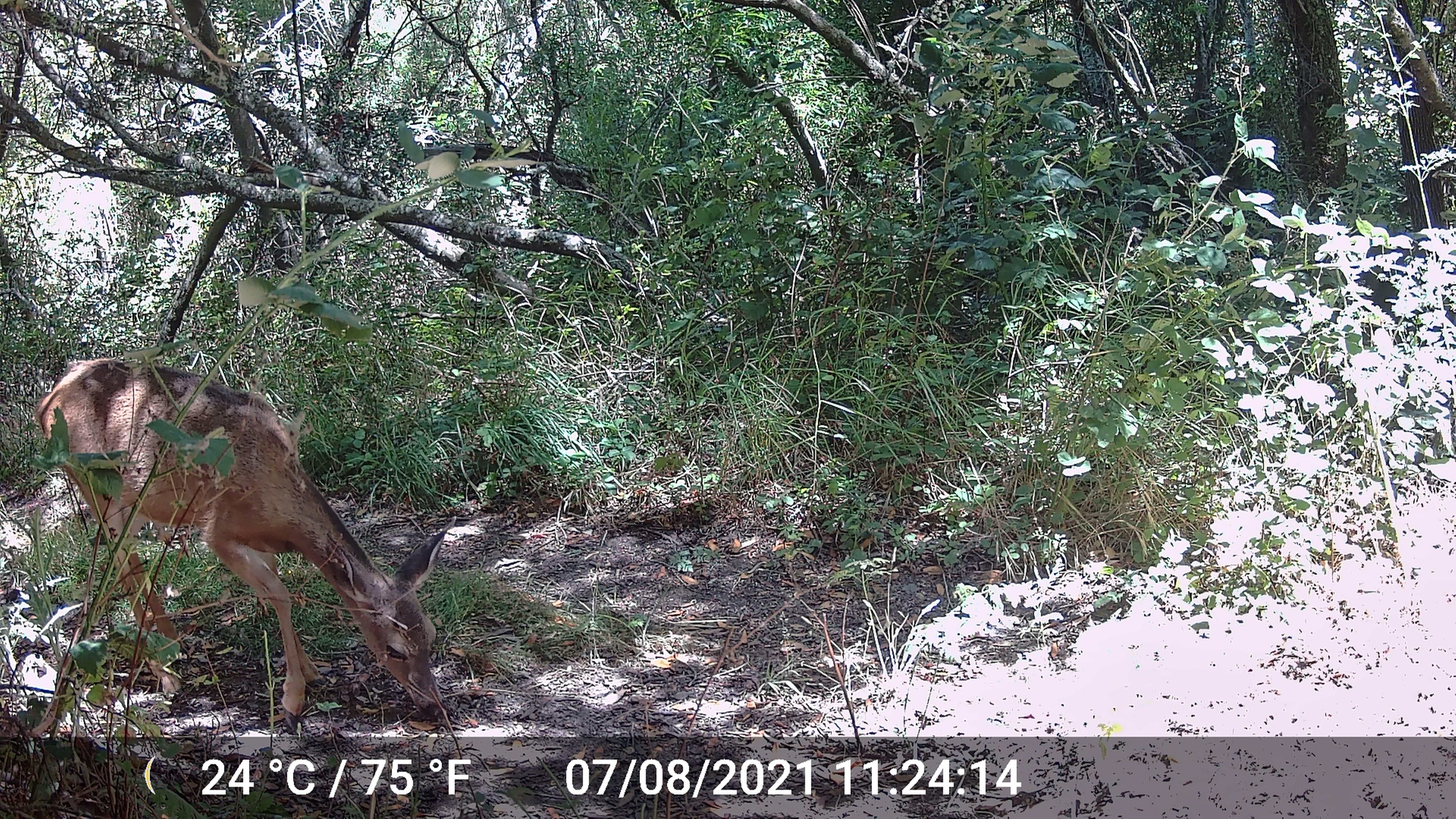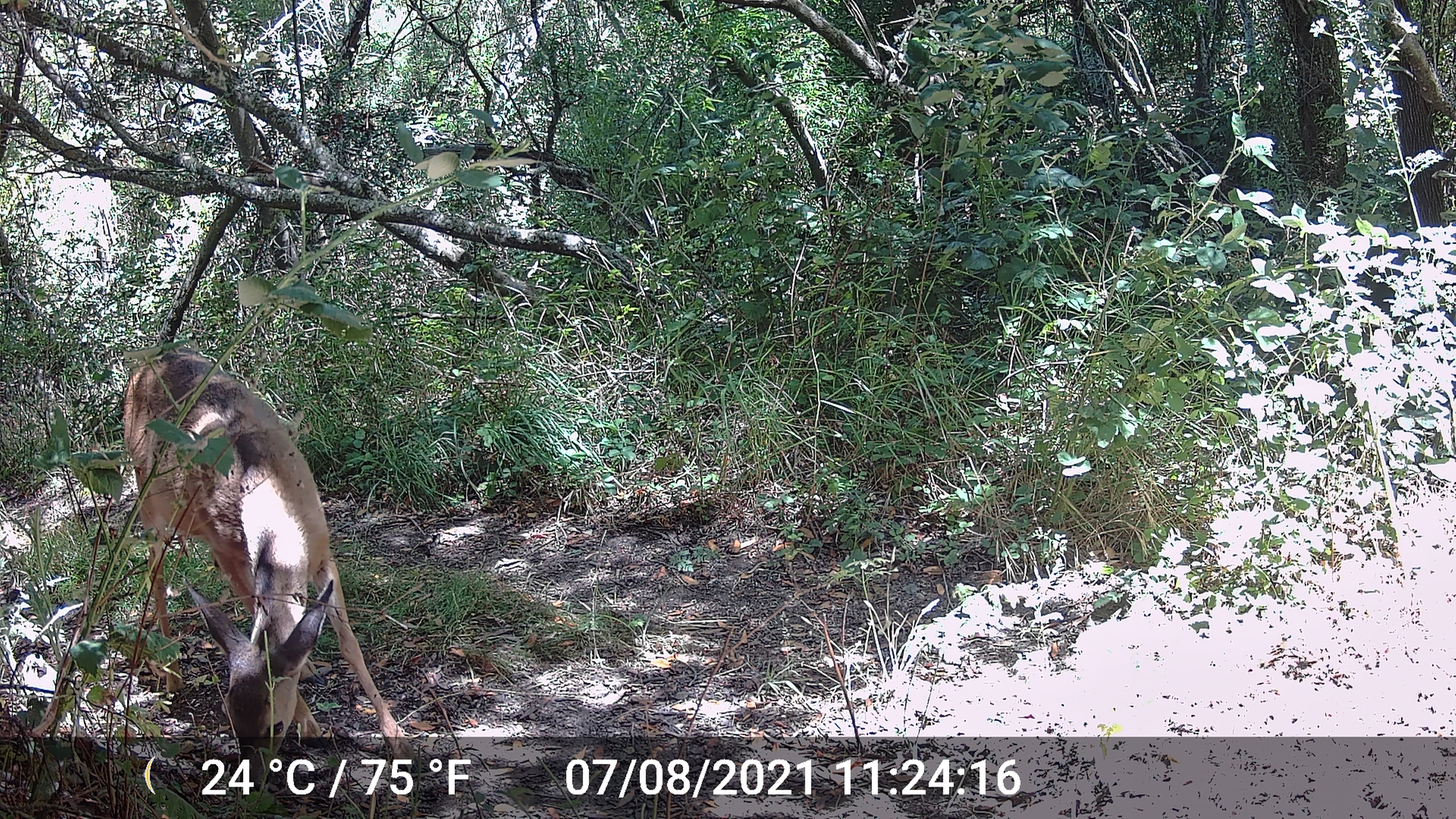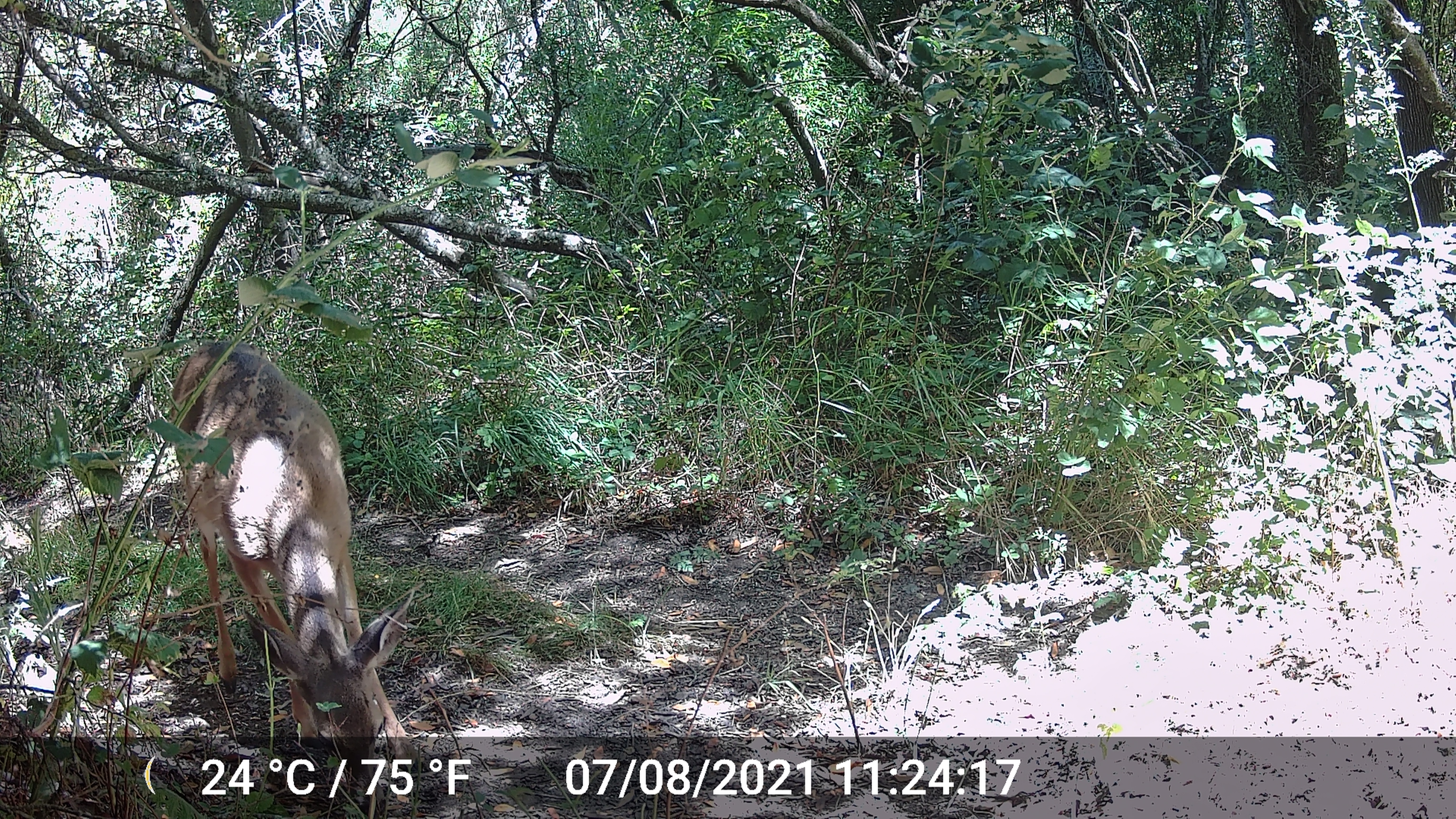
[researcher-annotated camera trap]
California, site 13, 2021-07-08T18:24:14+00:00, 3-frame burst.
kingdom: Animalia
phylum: Chordata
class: Mammalia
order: Artiodactyla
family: Cervidae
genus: Odocoileus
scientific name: Odocoileus hemionus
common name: mule deer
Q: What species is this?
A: Mule deer (Odocoileus hemionus).